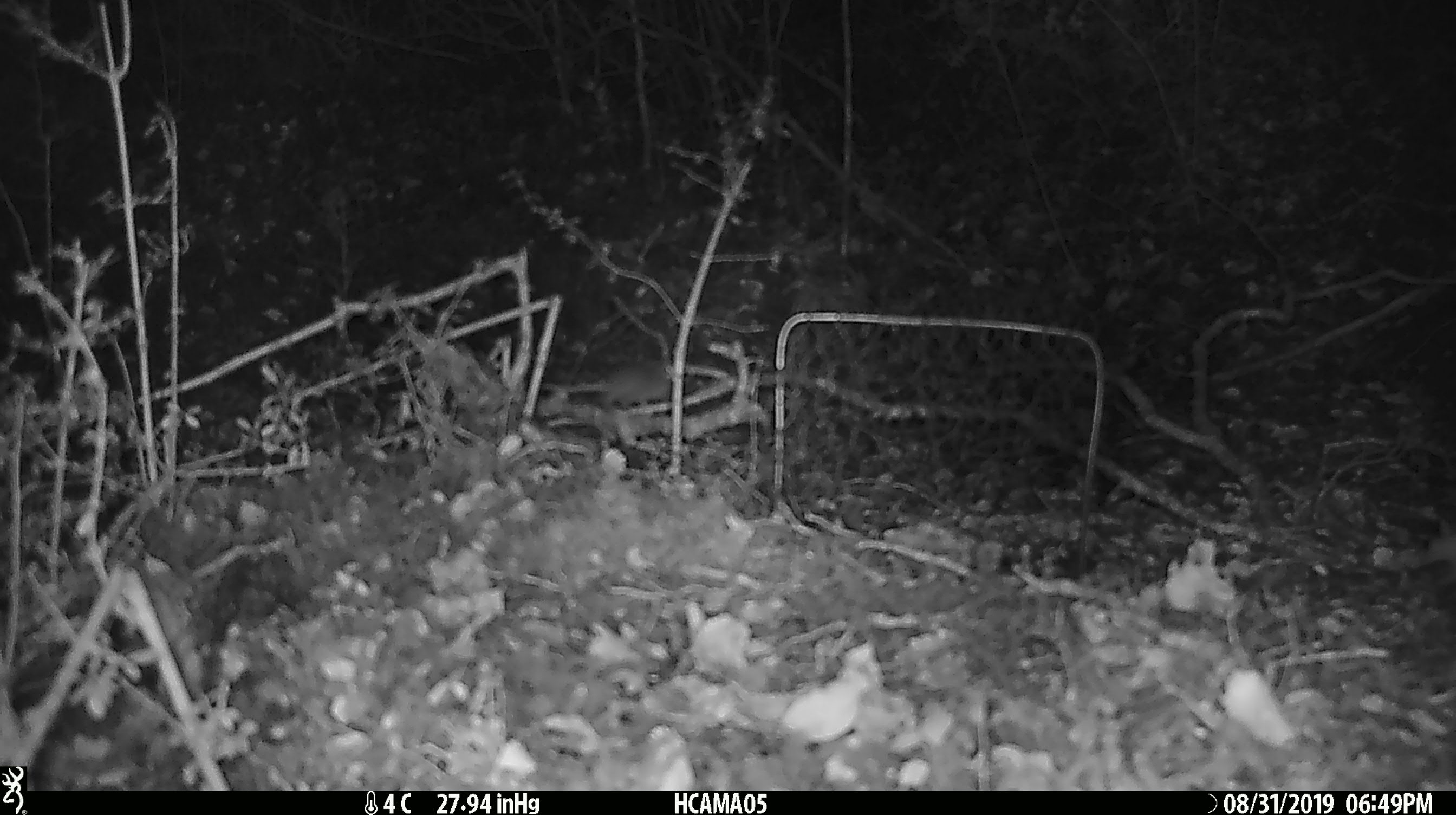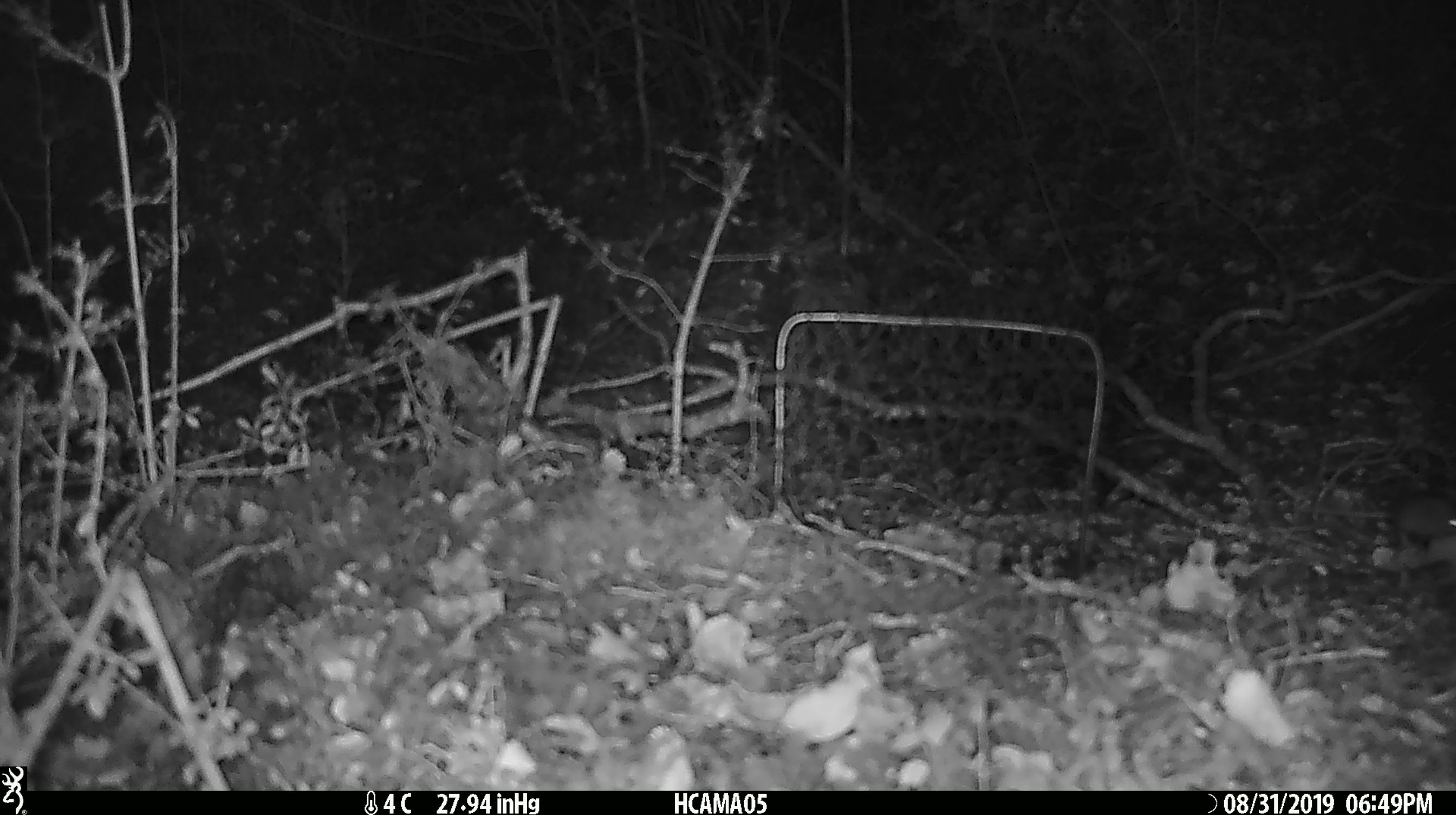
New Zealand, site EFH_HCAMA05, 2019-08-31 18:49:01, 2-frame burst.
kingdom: Animalia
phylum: Chordata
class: Mammalia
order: Rodentia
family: Muridae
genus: Mus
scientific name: Mus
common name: mouse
Mouse (Mus).